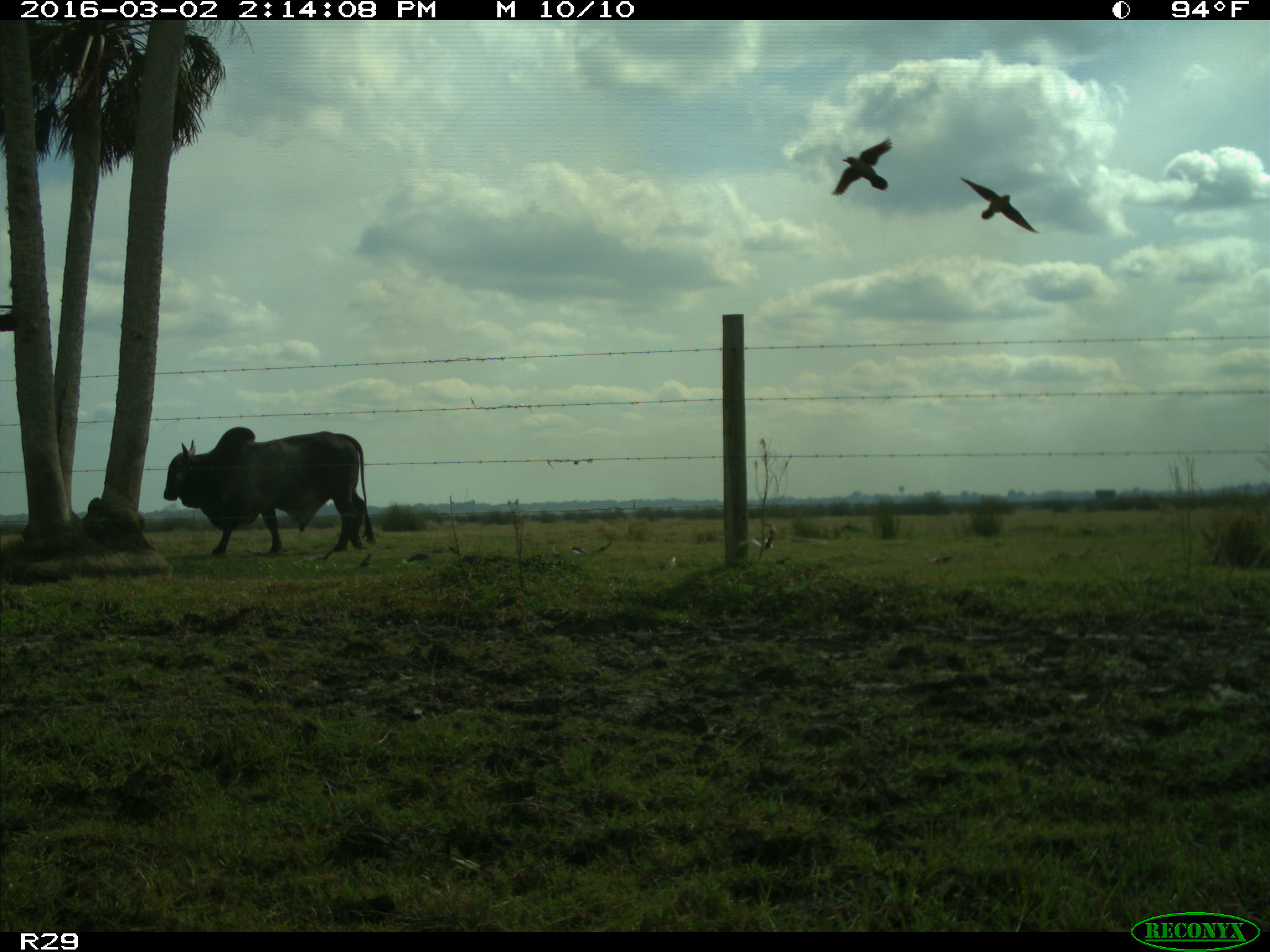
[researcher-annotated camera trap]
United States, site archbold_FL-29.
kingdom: Animalia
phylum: Chordata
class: Mammalia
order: Artiodactyla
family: Bovidae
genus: Bos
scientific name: Bos taurus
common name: domestic cow